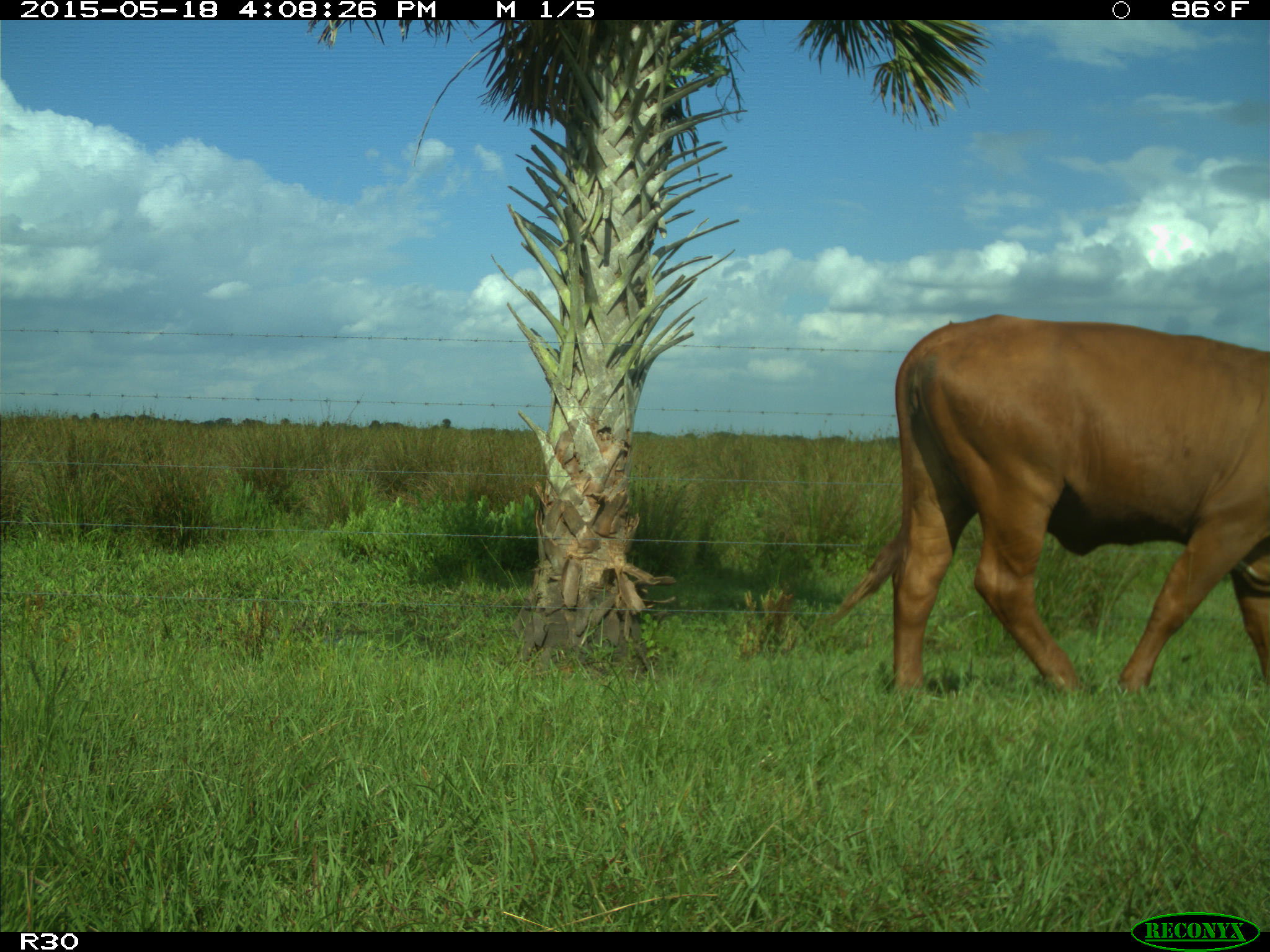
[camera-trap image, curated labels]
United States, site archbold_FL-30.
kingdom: Animalia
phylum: Chordata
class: Mammalia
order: Artiodactyla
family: Bovidae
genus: Bos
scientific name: Bos taurus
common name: domestic cow